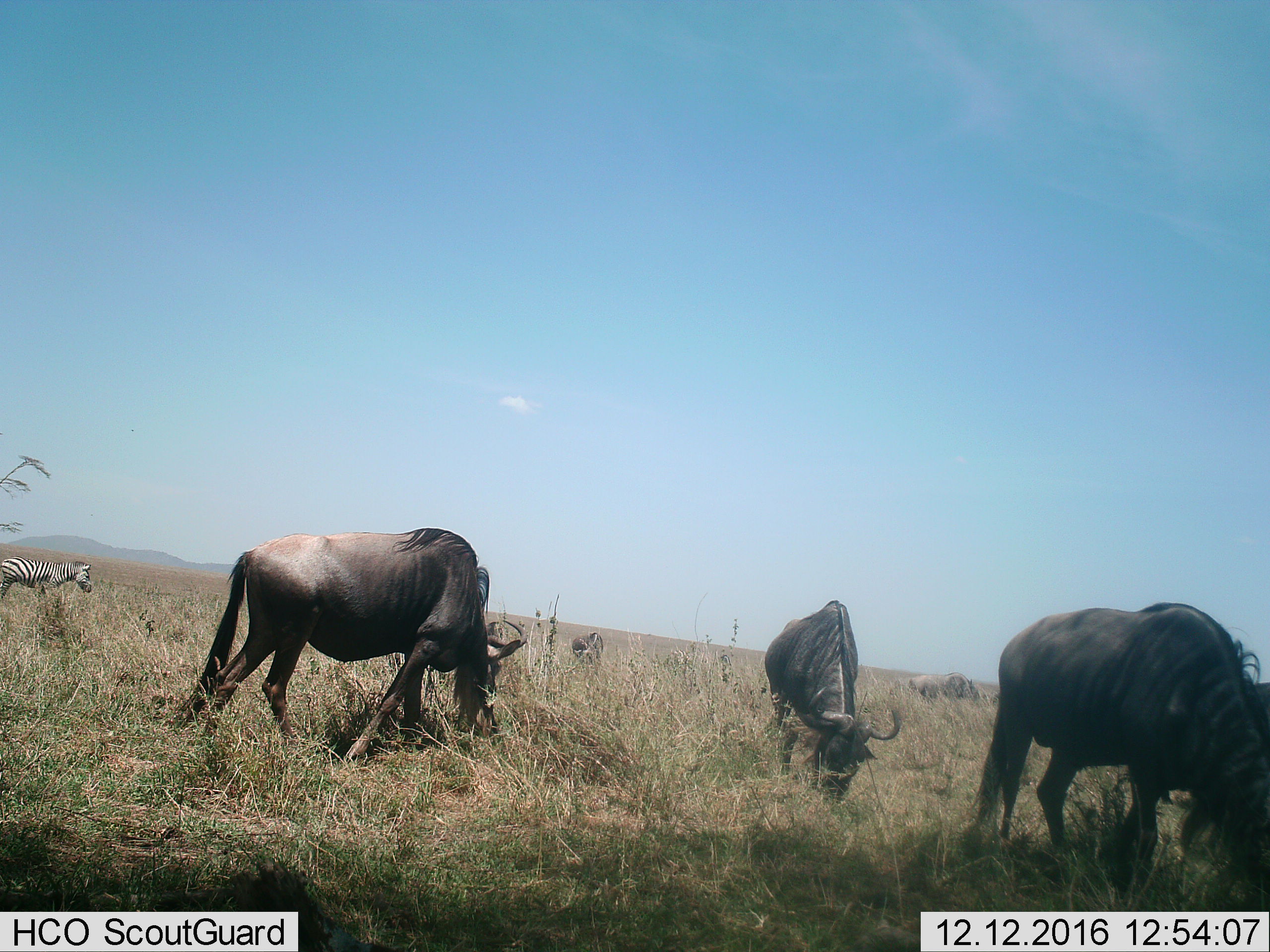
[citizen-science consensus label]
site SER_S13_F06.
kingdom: Animalia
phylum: Chordata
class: Mammalia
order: Artiodactyla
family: Bovidae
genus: Connochaetes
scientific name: Connochaetes taurinus taurinus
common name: blue wildebeest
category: wildebeestblue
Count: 5.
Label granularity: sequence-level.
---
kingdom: Animalia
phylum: Chordata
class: Mammalia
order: Perissodactyla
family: Equidae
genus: Equus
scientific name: Equus quagga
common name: plains zebra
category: zebraplains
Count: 1.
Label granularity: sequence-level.